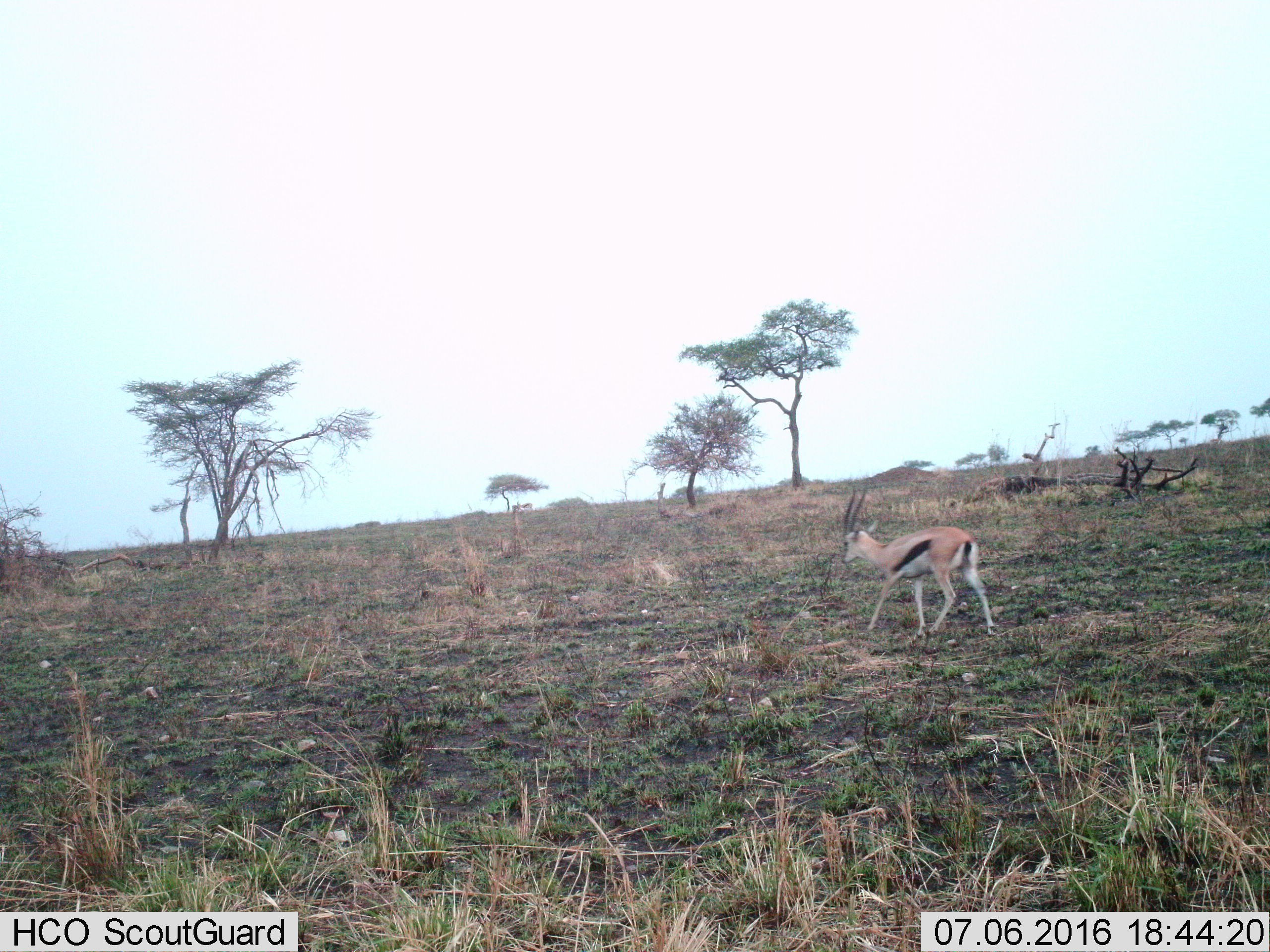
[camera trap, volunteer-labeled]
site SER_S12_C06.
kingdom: Animalia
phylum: Chordata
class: Mammalia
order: Artiodactyla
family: Bovidae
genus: Eudorcas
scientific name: Eudorcas thomsonii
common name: thomson's gazelle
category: gazellethomsons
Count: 1.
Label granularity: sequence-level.